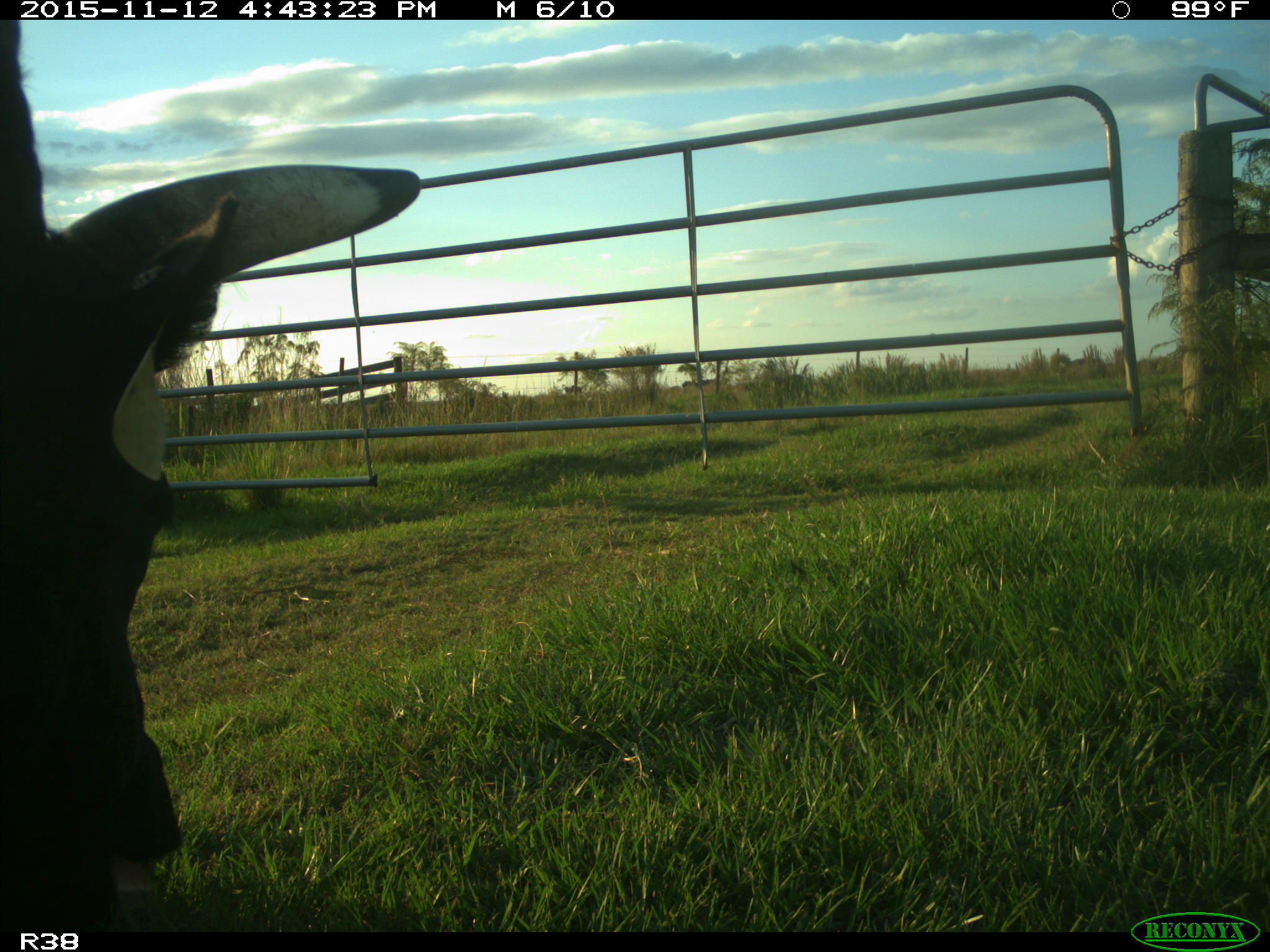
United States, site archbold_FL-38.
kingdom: Animalia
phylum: Chordata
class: Mammalia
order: Artiodactyla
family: Bovidae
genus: Bos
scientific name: Bos taurus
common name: domestic cow